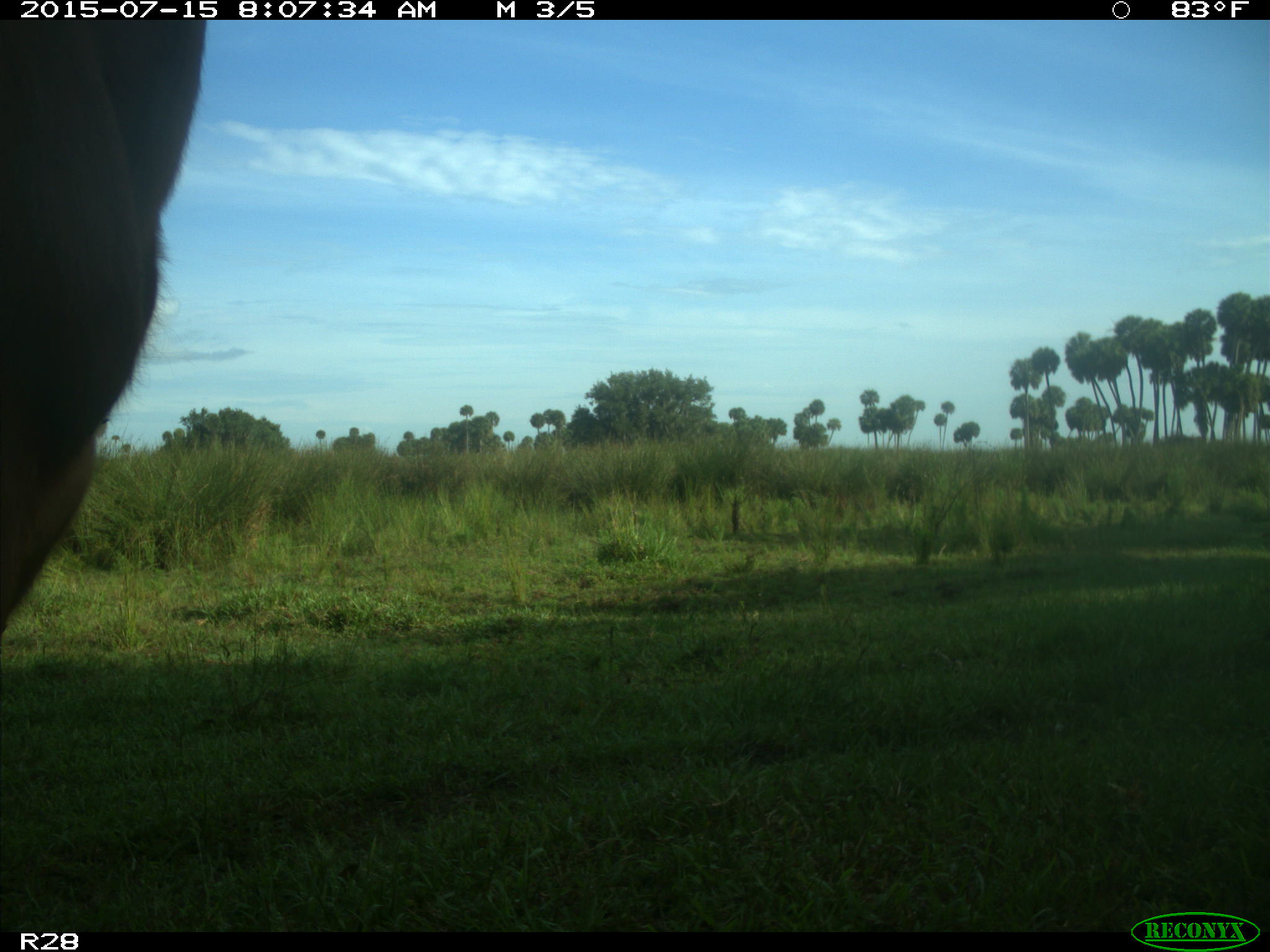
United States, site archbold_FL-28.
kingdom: Animalia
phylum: Chordata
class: Mammalia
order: Artiodactyla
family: Bovidae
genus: Bos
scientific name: Bos taurus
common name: domestic cow